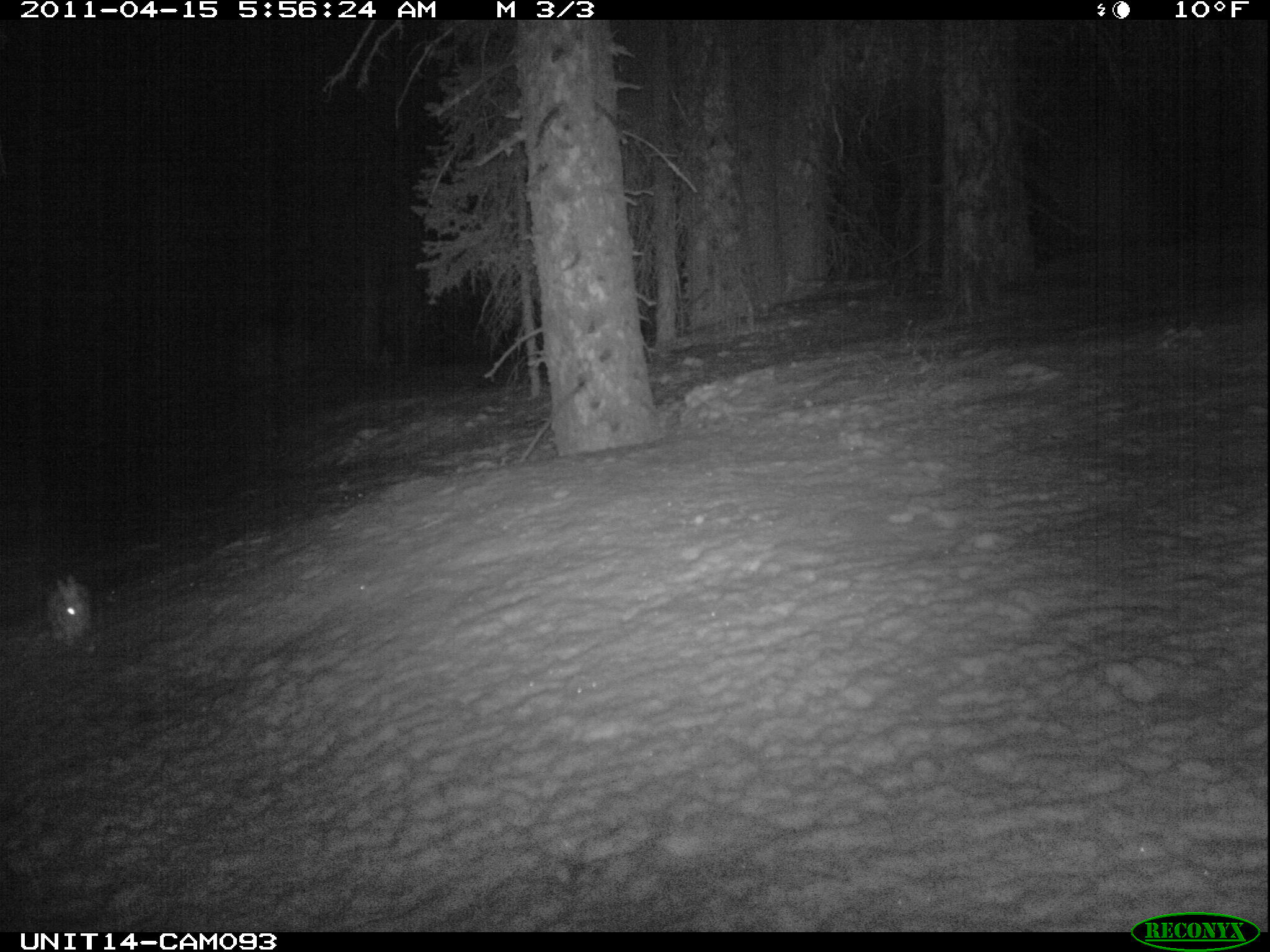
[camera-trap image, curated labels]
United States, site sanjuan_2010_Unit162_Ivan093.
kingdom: Animalia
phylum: Chordata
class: Mammalia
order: Lagomorpha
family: Leporidae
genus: Lepus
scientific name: Lepus americanus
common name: snowshoe hare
Lepus americanus (snowshoe hare).